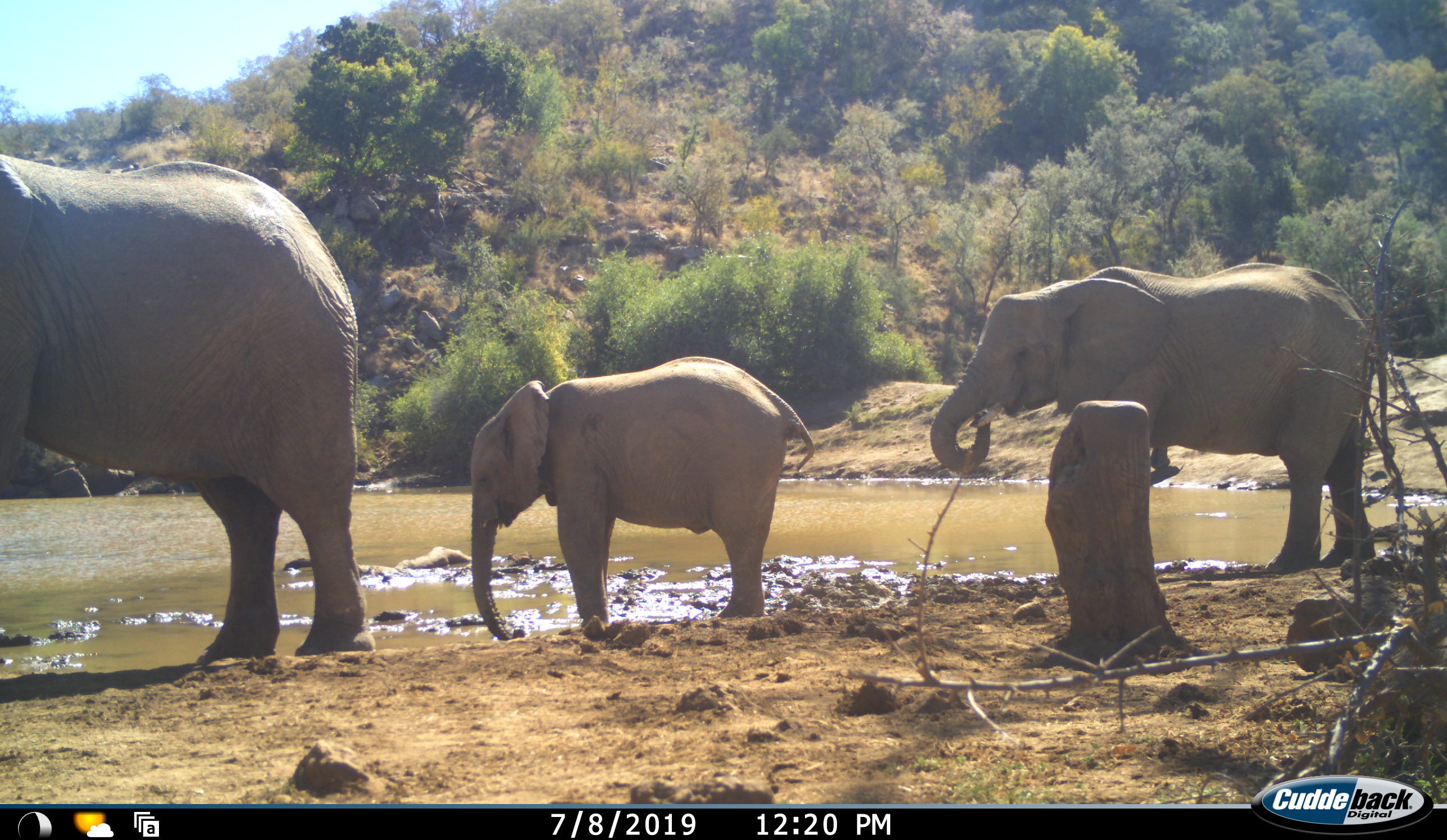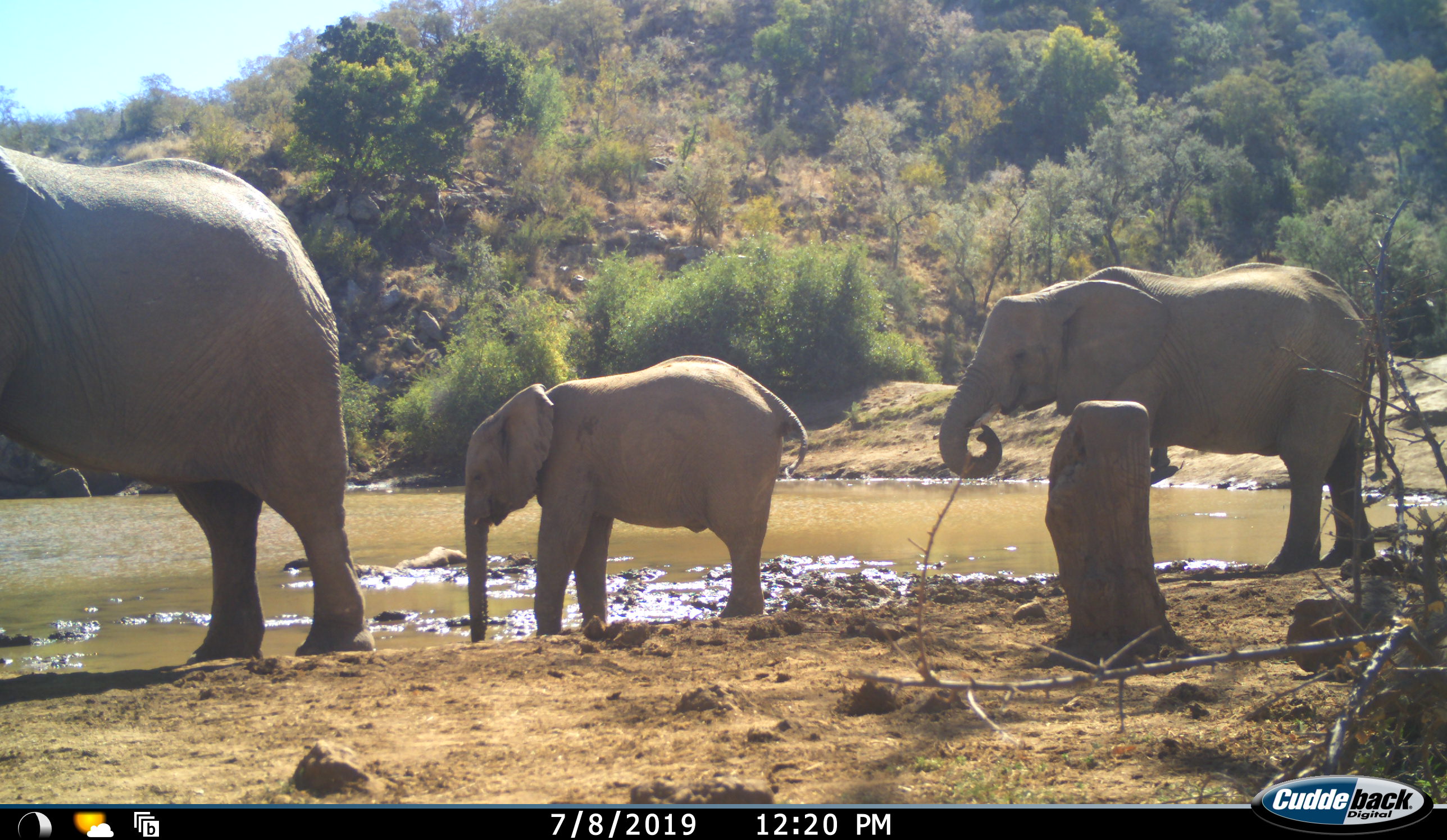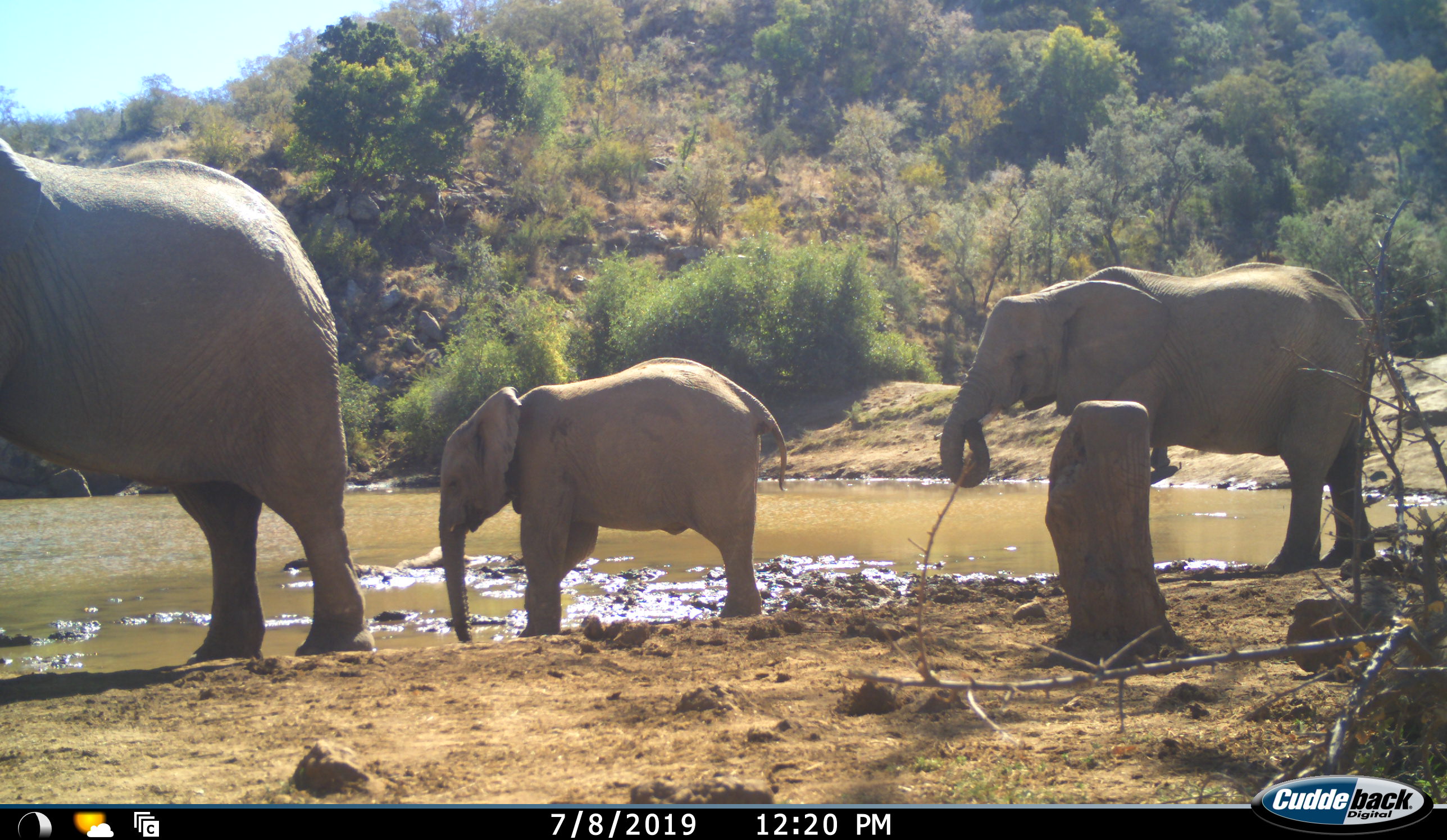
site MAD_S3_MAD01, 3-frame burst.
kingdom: Animalia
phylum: Chordata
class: Mammalia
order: Proboscidea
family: Elephantidae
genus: Loxodonta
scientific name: Loxodonta africana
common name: african bush elephant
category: elephant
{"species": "elephant (african bush elephant) (Loxodonta africana)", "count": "3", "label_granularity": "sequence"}